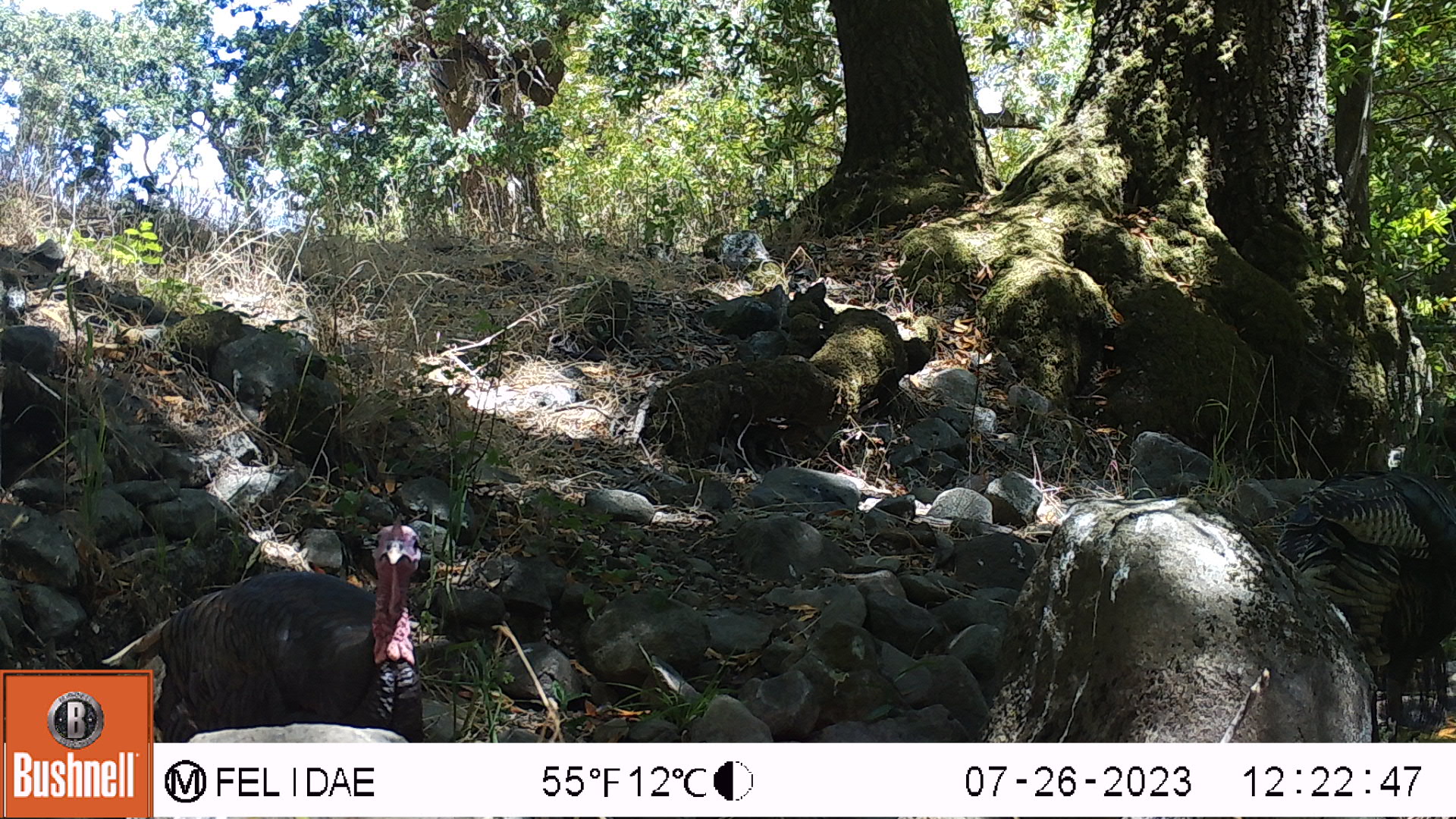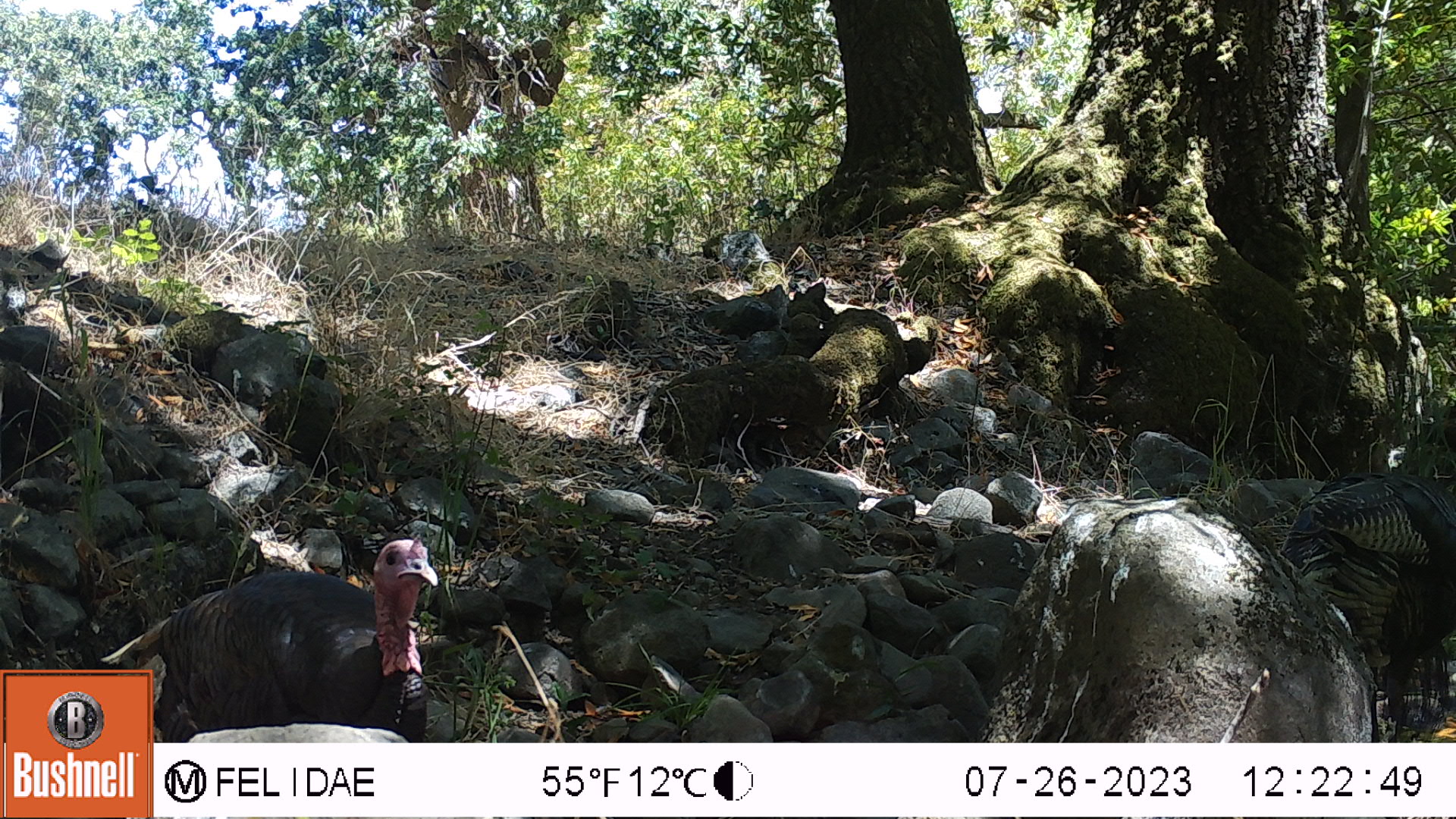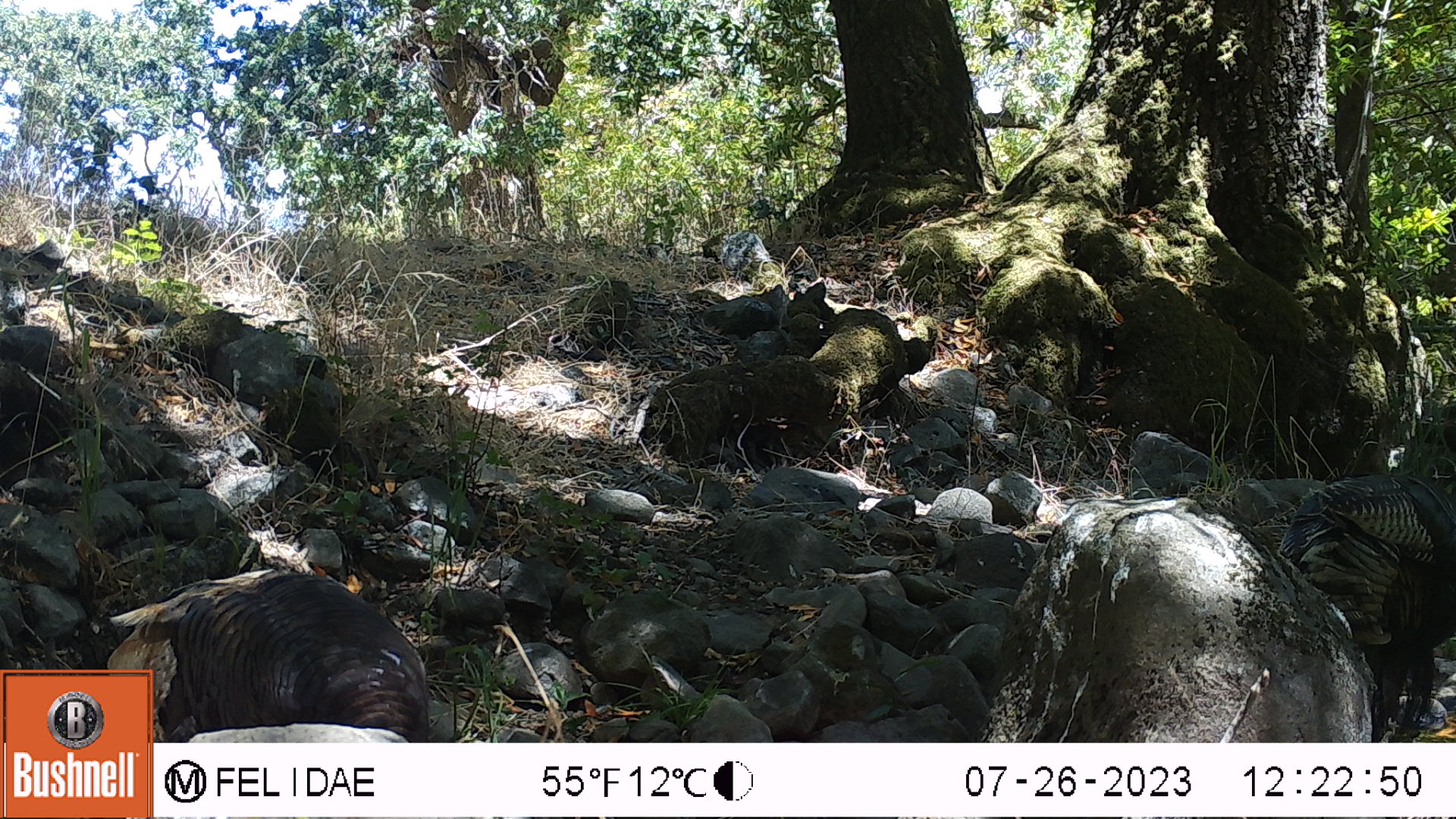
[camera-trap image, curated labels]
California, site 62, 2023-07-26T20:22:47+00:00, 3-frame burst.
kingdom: Animalia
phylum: Chordata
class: Aves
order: Galliformes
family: Phasianidae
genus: Meleagris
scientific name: Meleagris gallopavo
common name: turkey